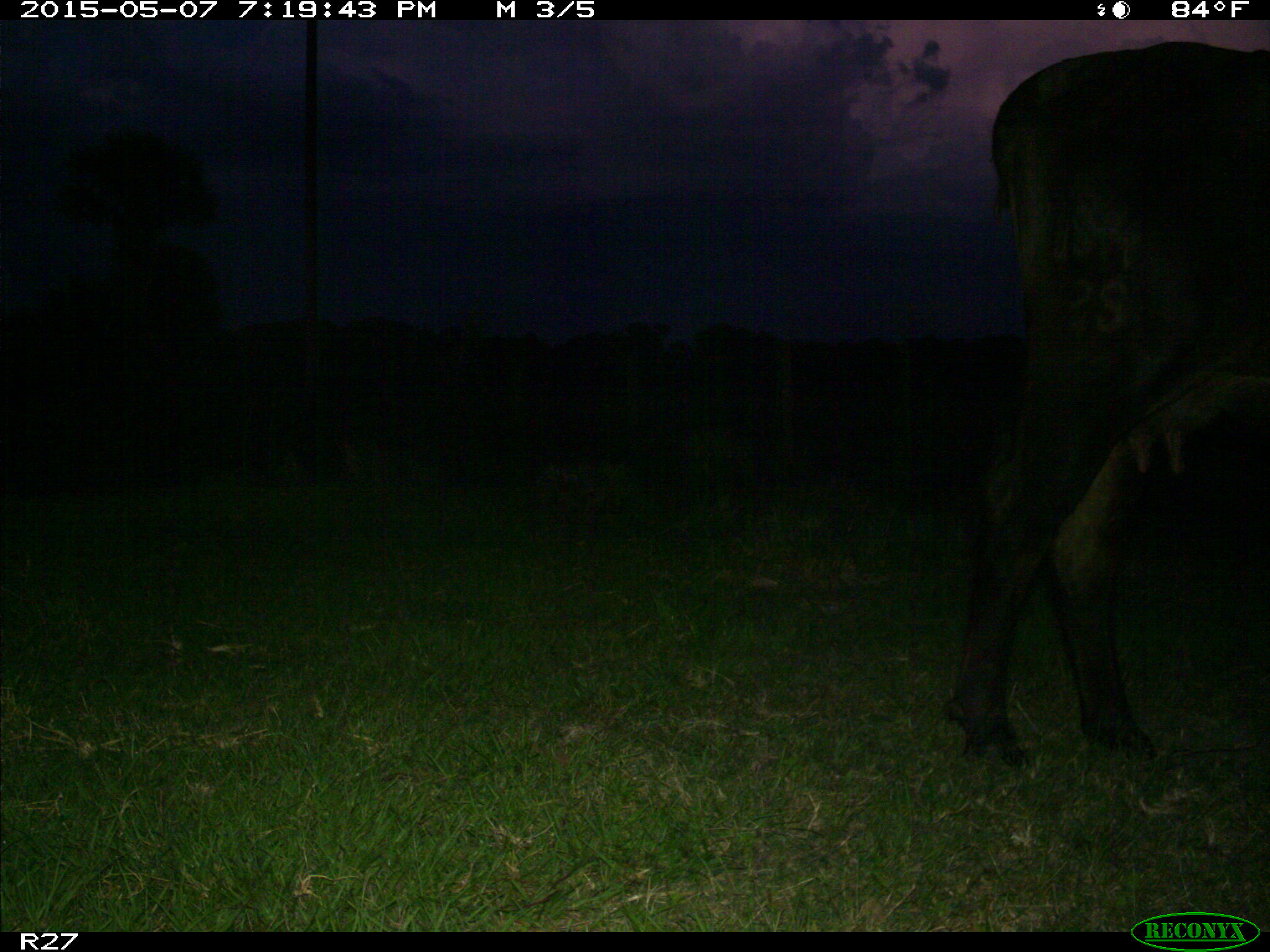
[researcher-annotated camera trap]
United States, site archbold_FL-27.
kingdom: Animalia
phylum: Chordata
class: Mammalia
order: Artiodactyla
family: Bovidae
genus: Bos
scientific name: Bos taurus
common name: domestic cow